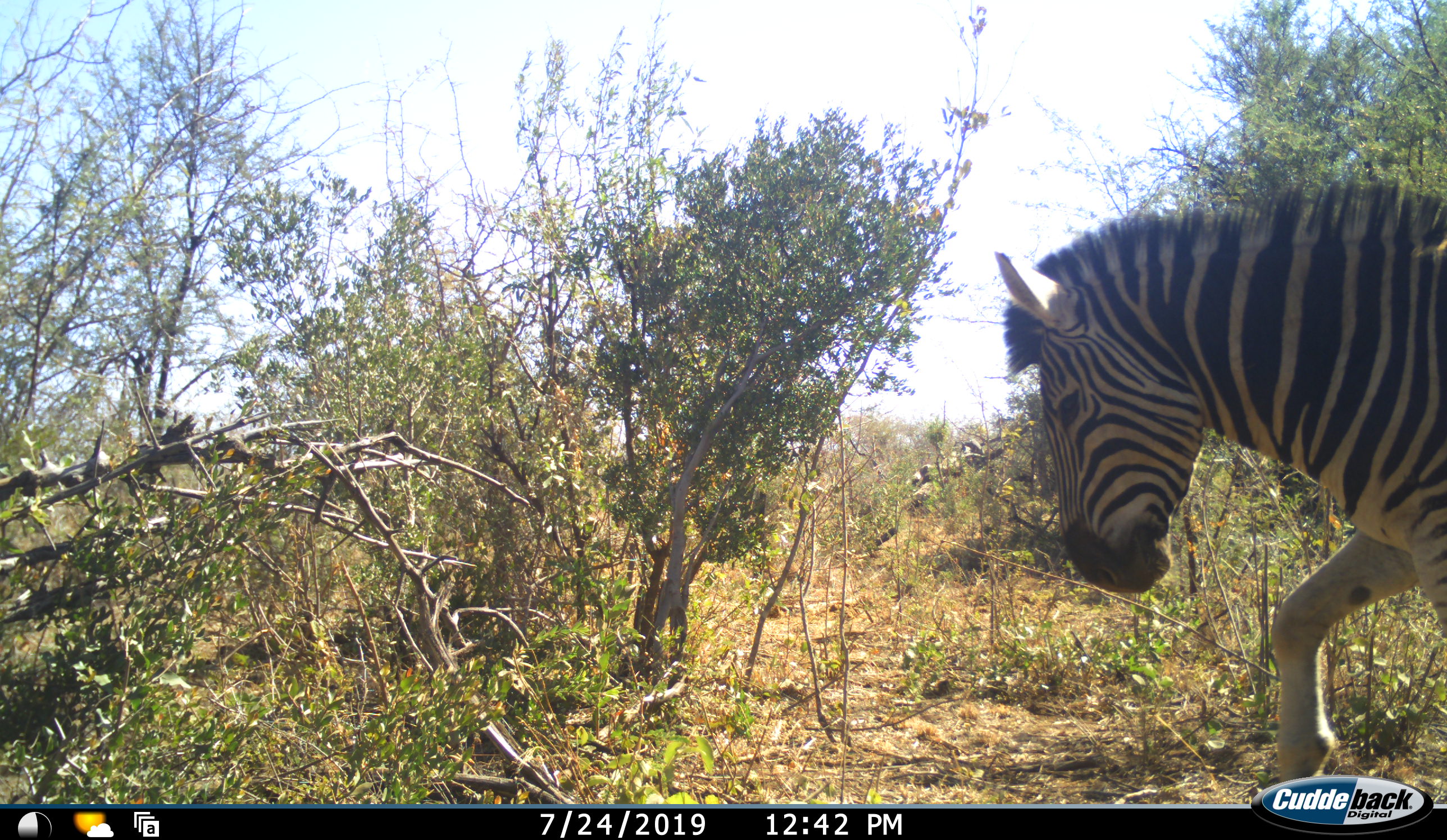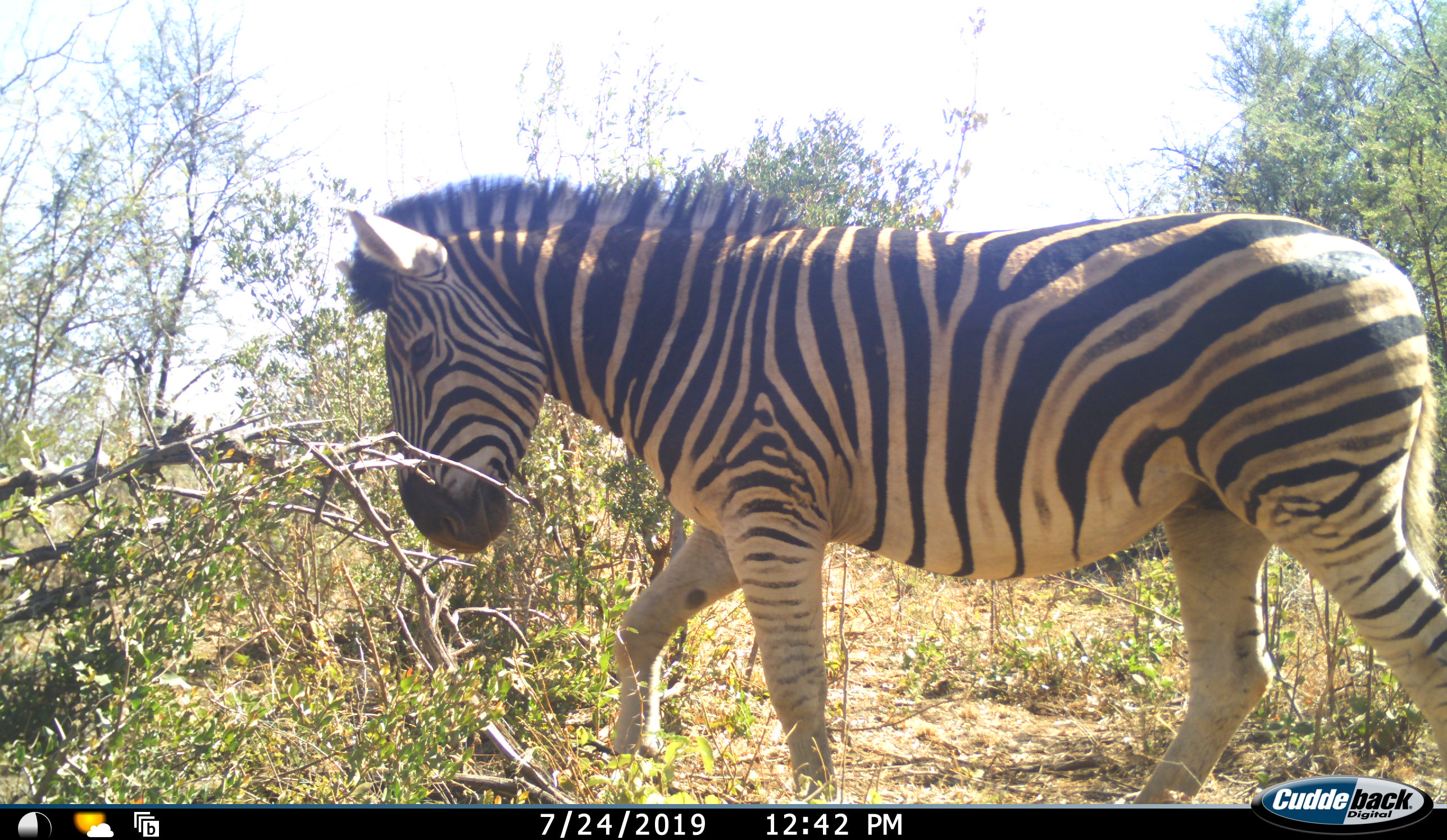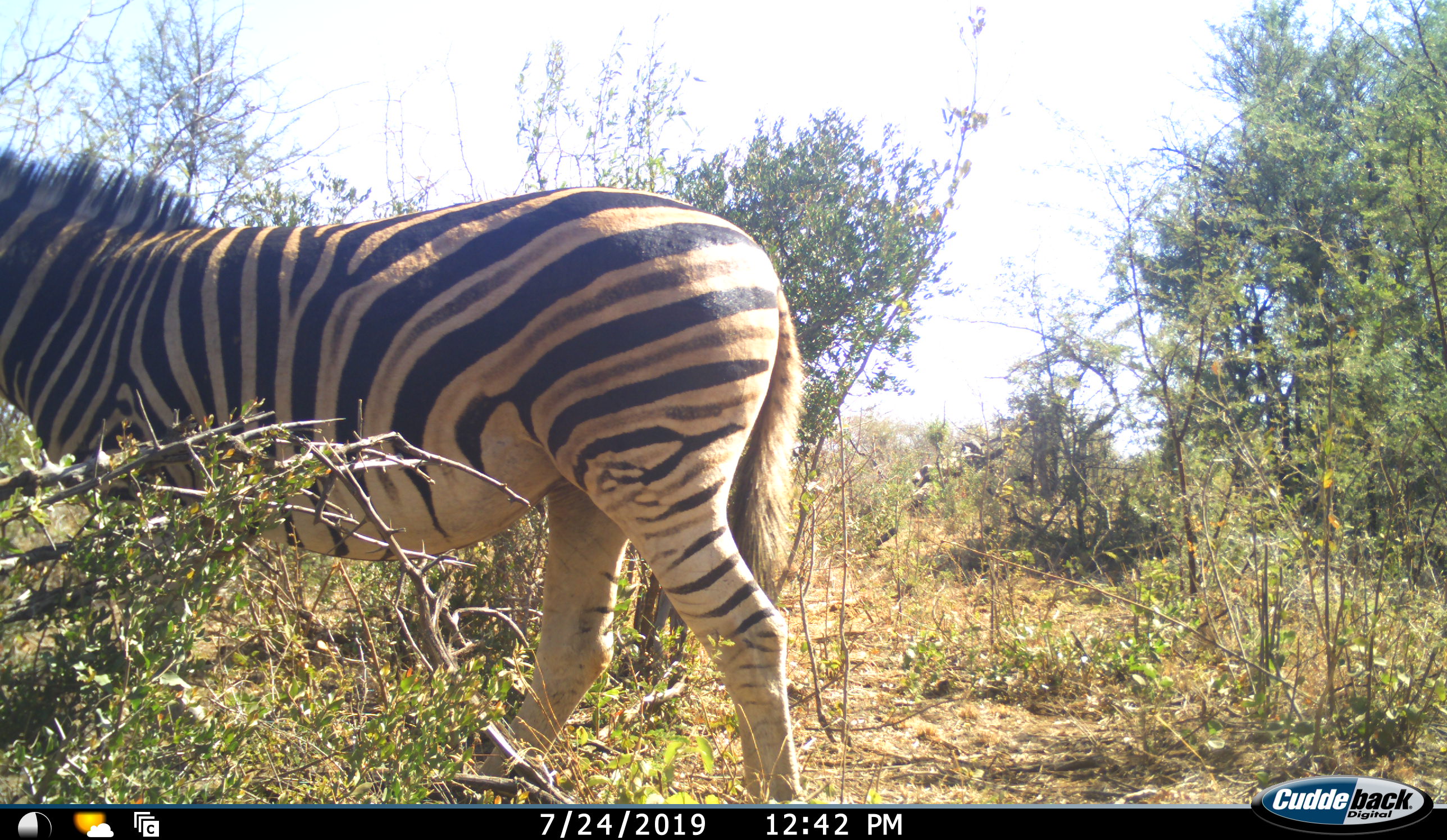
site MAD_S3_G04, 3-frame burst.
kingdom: Animalia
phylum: Chordata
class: Mammalia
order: Perissodactyla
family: Equidae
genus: Equus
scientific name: Equus quagga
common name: plains zebra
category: zebraplains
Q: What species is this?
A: Zebraplains (plains zebra) (Equus quagga).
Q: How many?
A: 1.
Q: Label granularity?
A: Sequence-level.